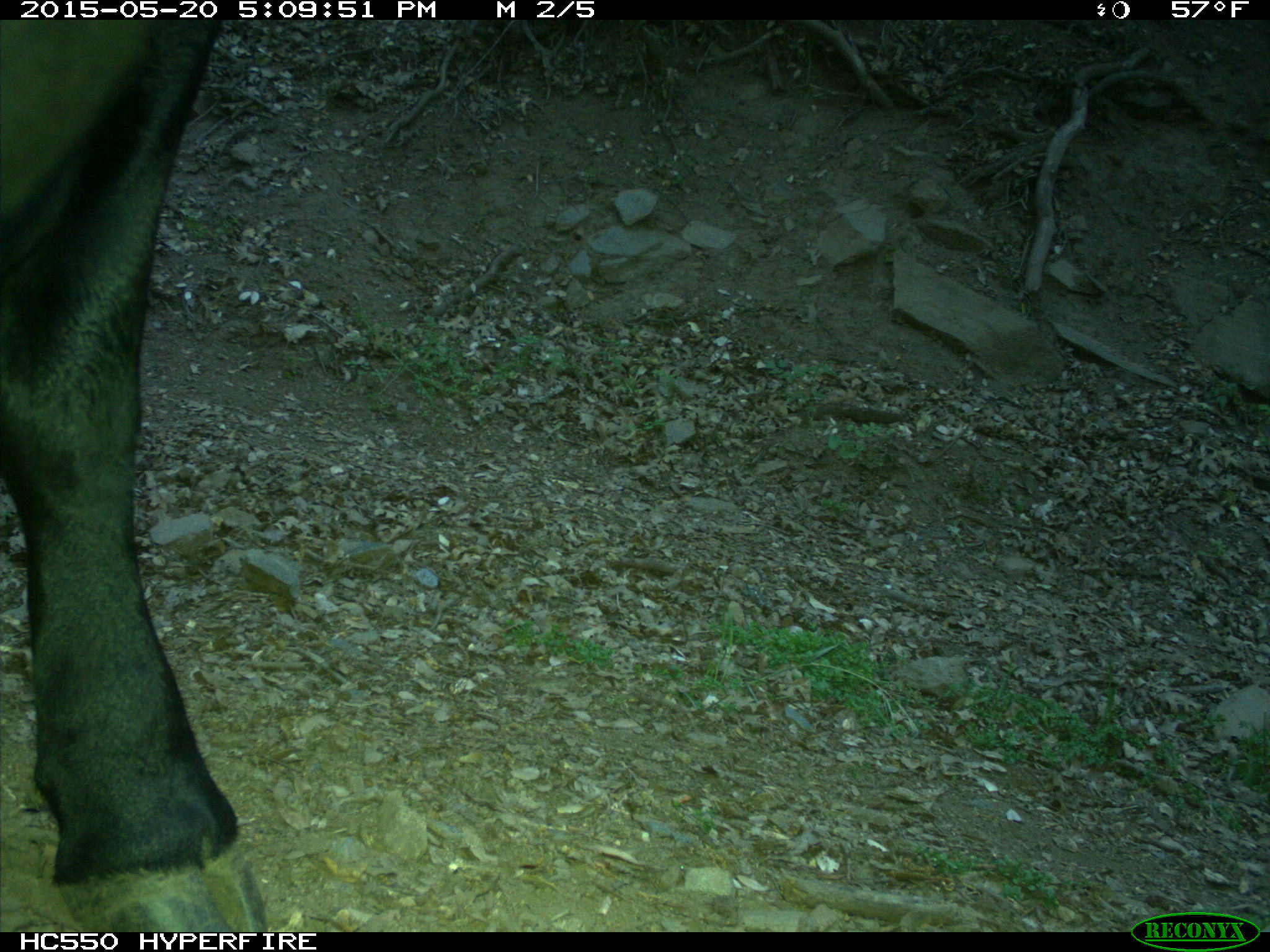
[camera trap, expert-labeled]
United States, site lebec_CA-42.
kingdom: Animalia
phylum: Chordata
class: Mammalia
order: Artiodactyla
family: Bovidae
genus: Bos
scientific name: Bos taurus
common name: domestic cow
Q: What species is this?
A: Bos taurus (domestic cow).